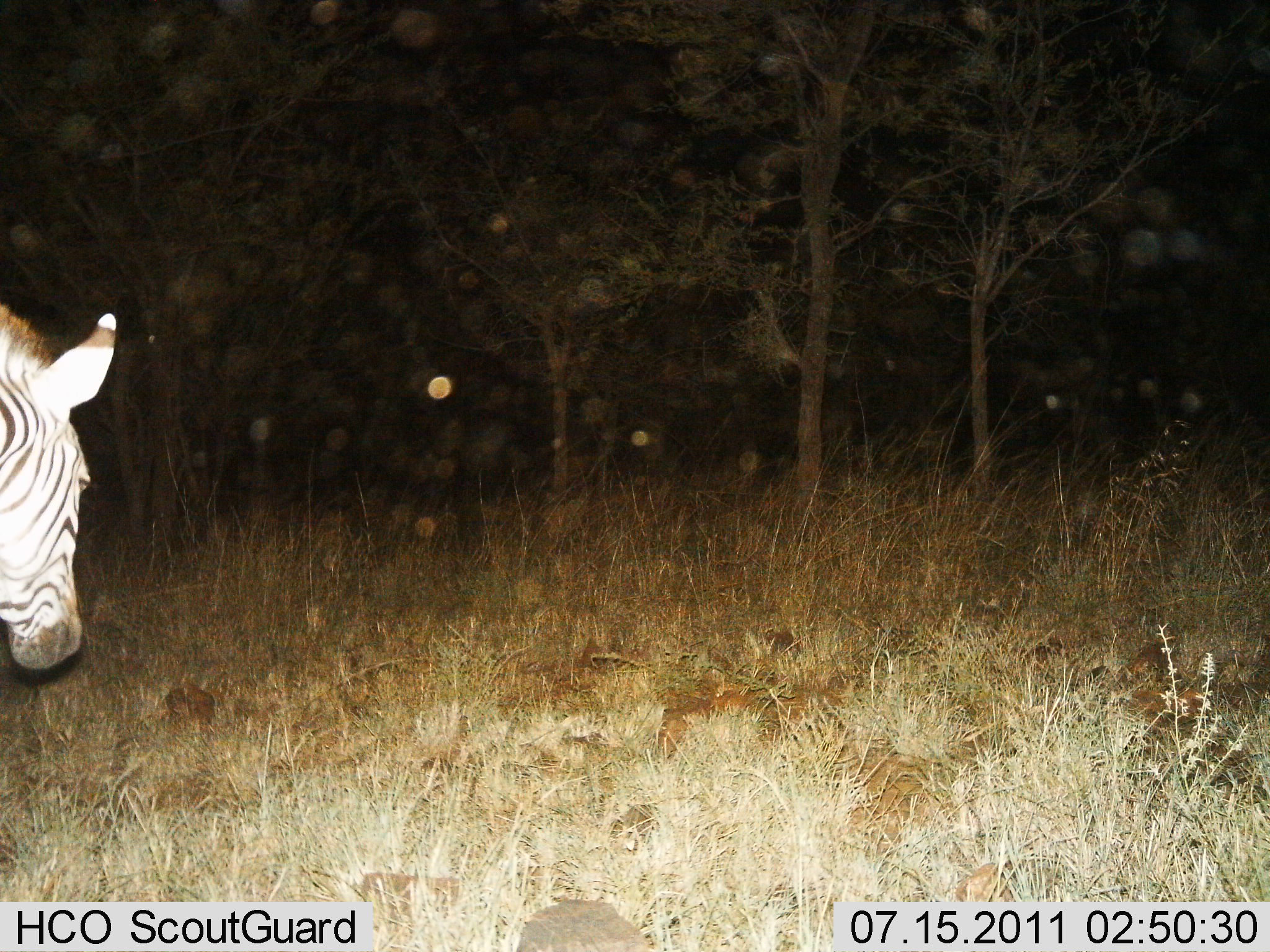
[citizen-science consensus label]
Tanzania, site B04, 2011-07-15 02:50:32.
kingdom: Animalia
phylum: Chordata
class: Mammalia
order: Perissodactyla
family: Equidae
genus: Equus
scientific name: Equus quagga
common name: plains zebra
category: zebra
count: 1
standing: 42%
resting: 0%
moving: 58%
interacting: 0%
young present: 0%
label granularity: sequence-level